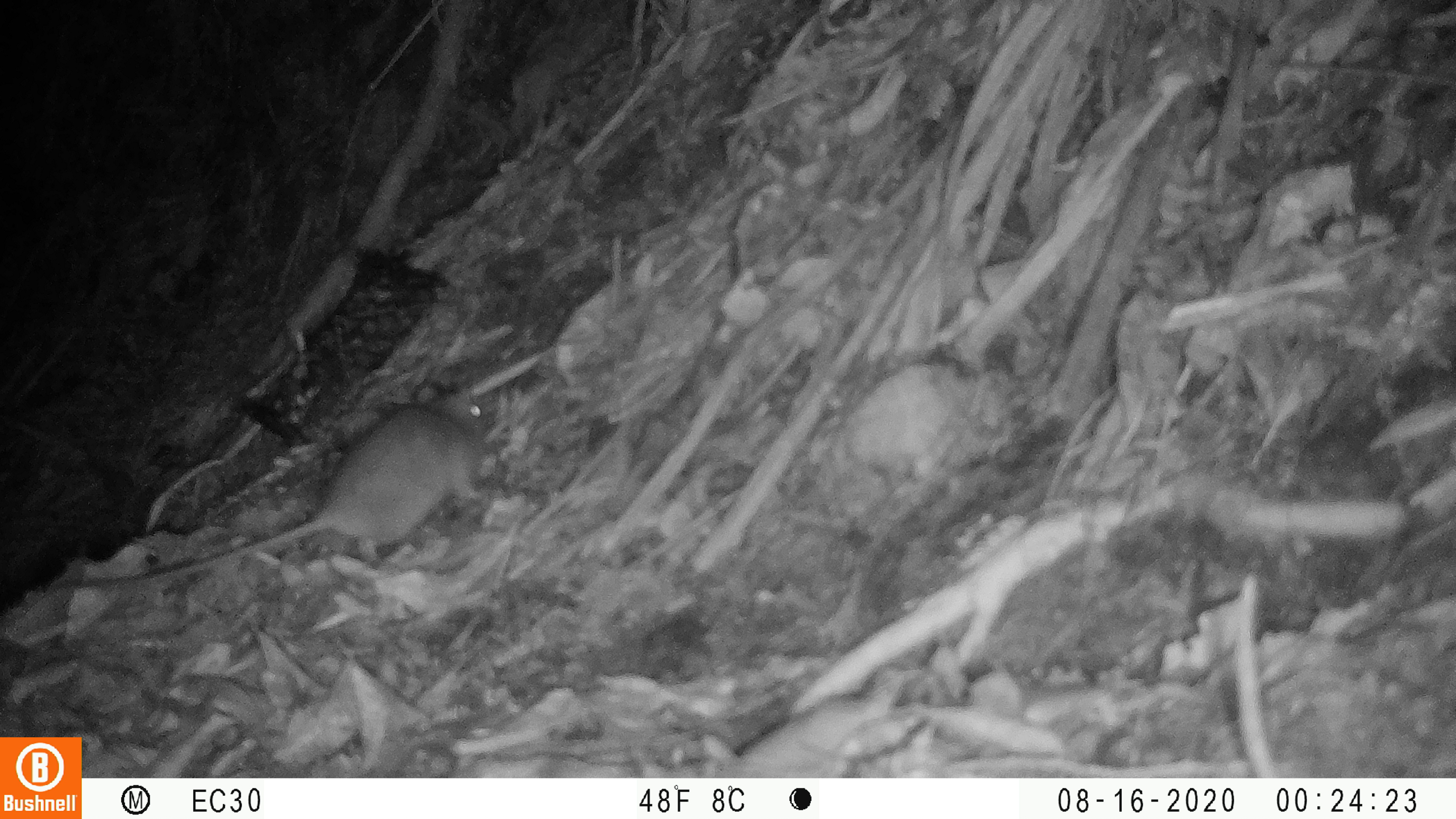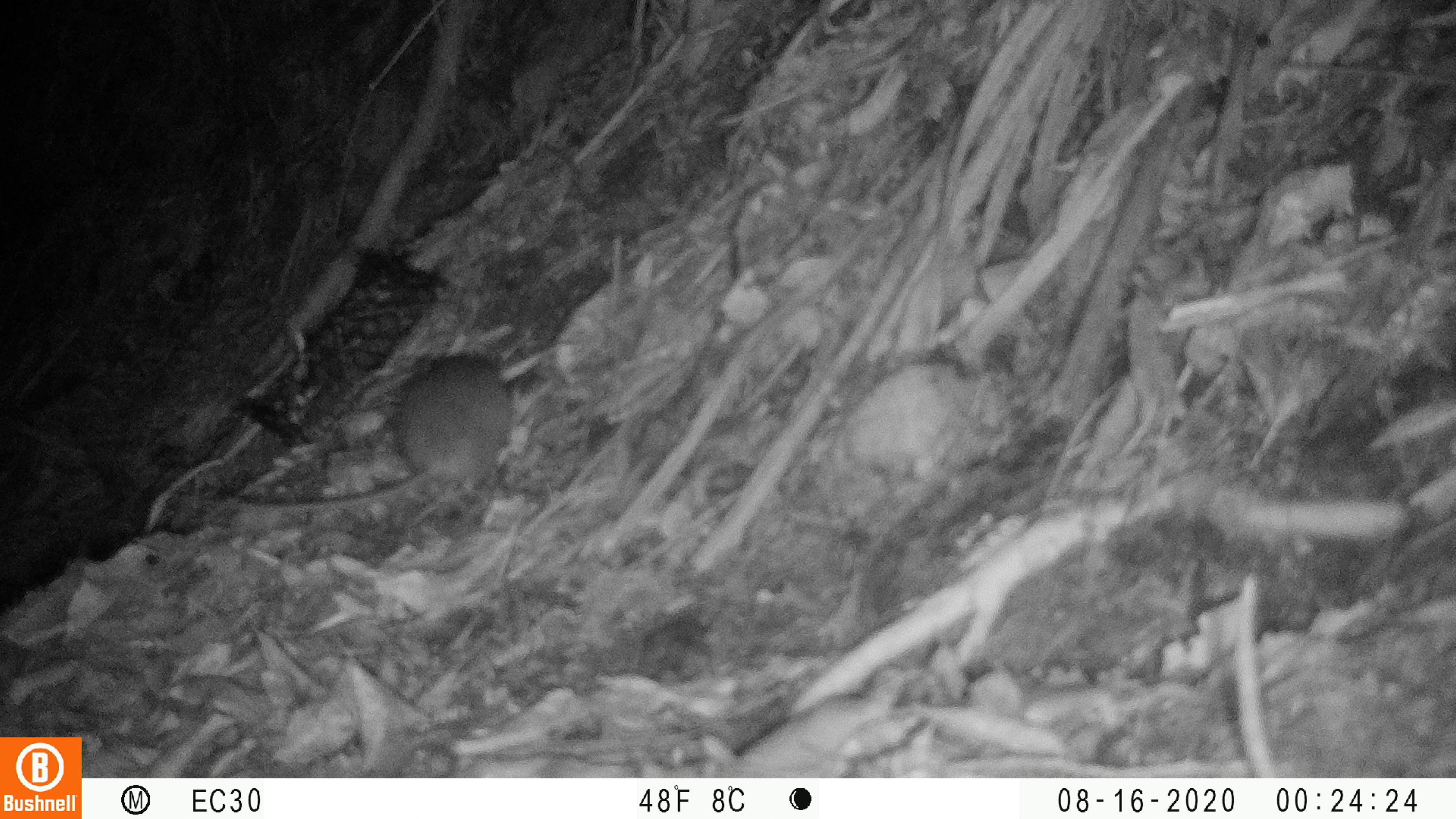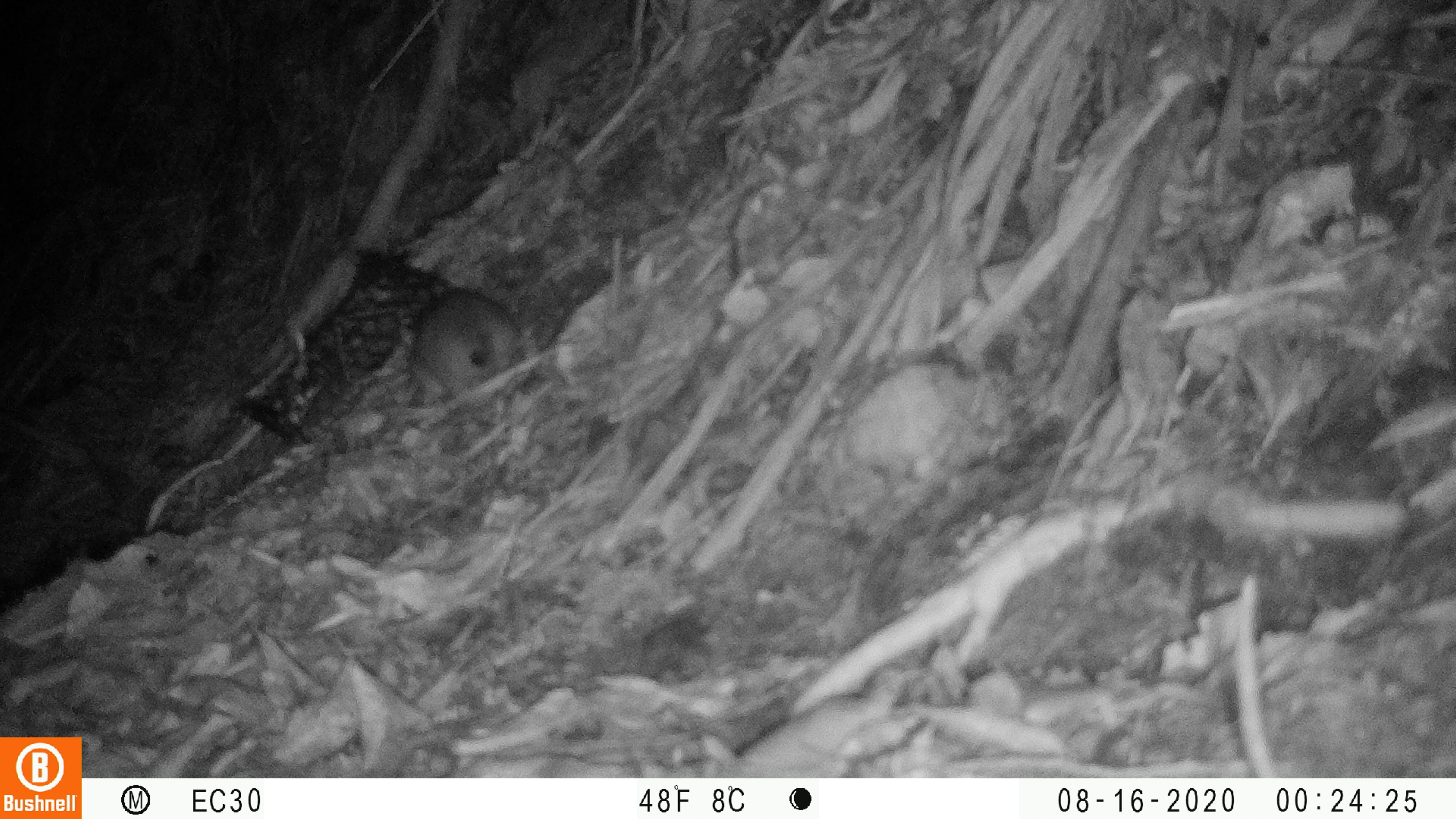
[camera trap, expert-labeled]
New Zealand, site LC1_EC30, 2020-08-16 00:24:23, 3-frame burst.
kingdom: Animalia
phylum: Chordata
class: Mammalia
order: Rodentia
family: Muridae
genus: Rattus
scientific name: Rattus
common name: rat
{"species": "rat (Rattus)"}